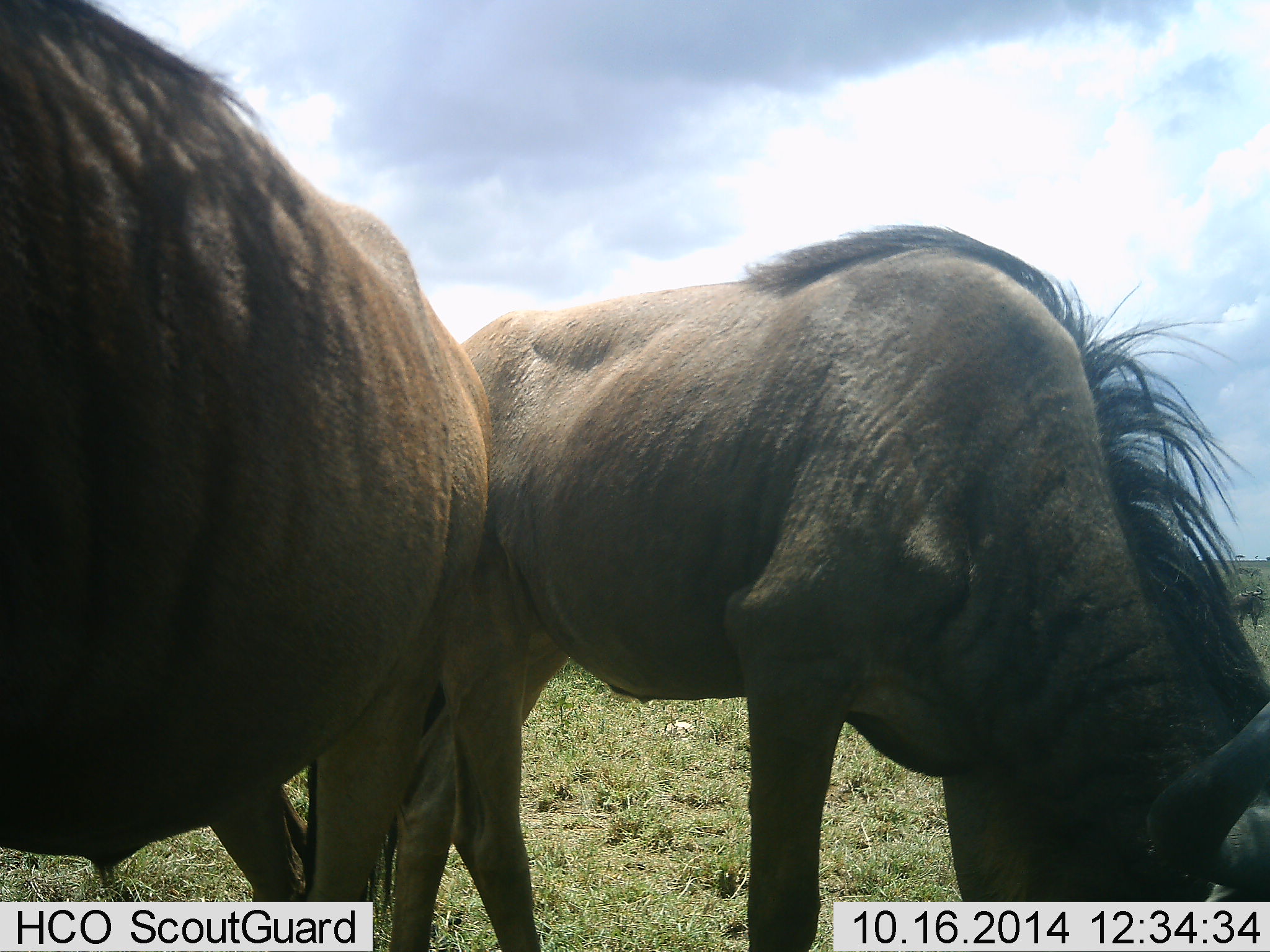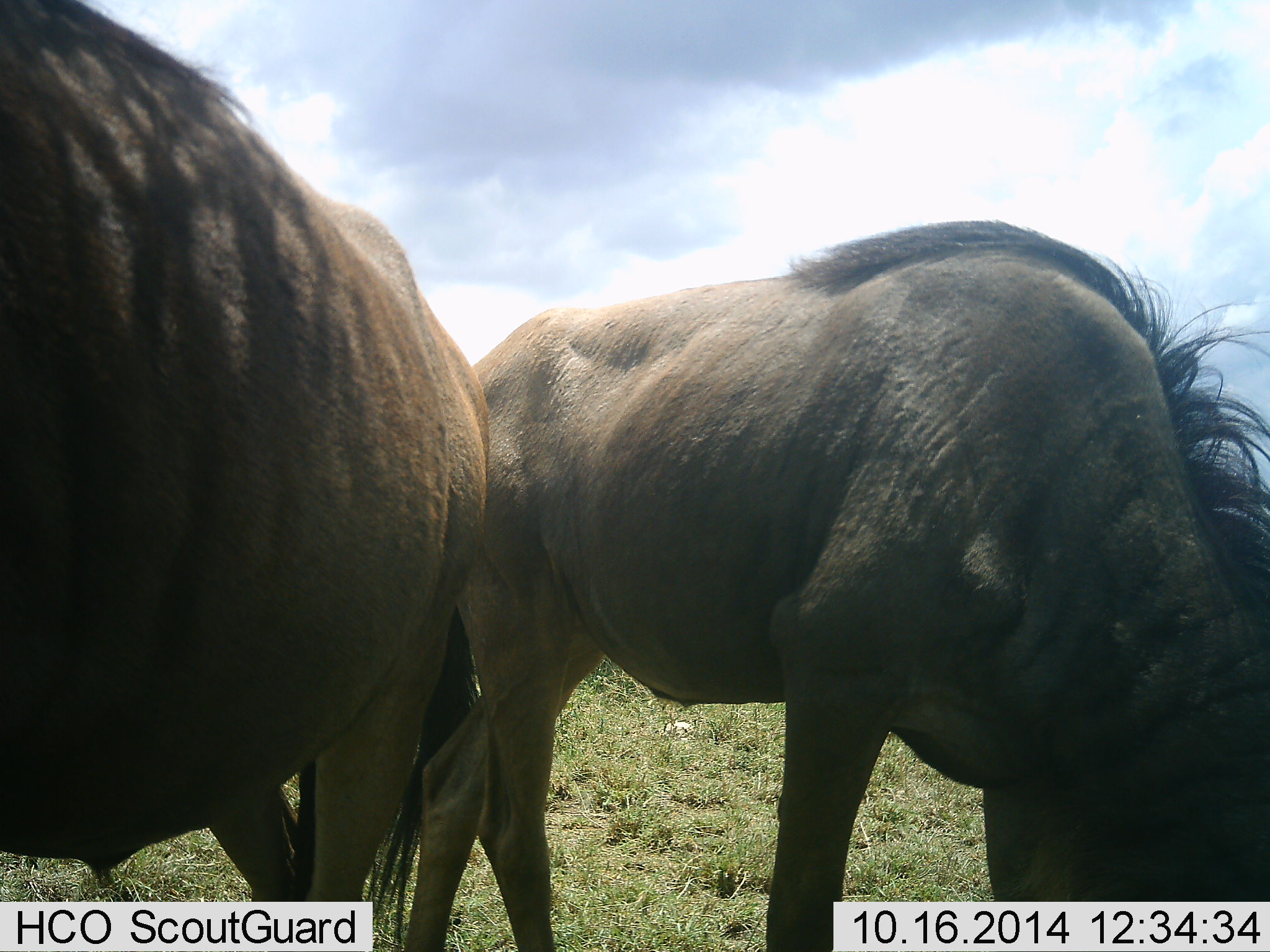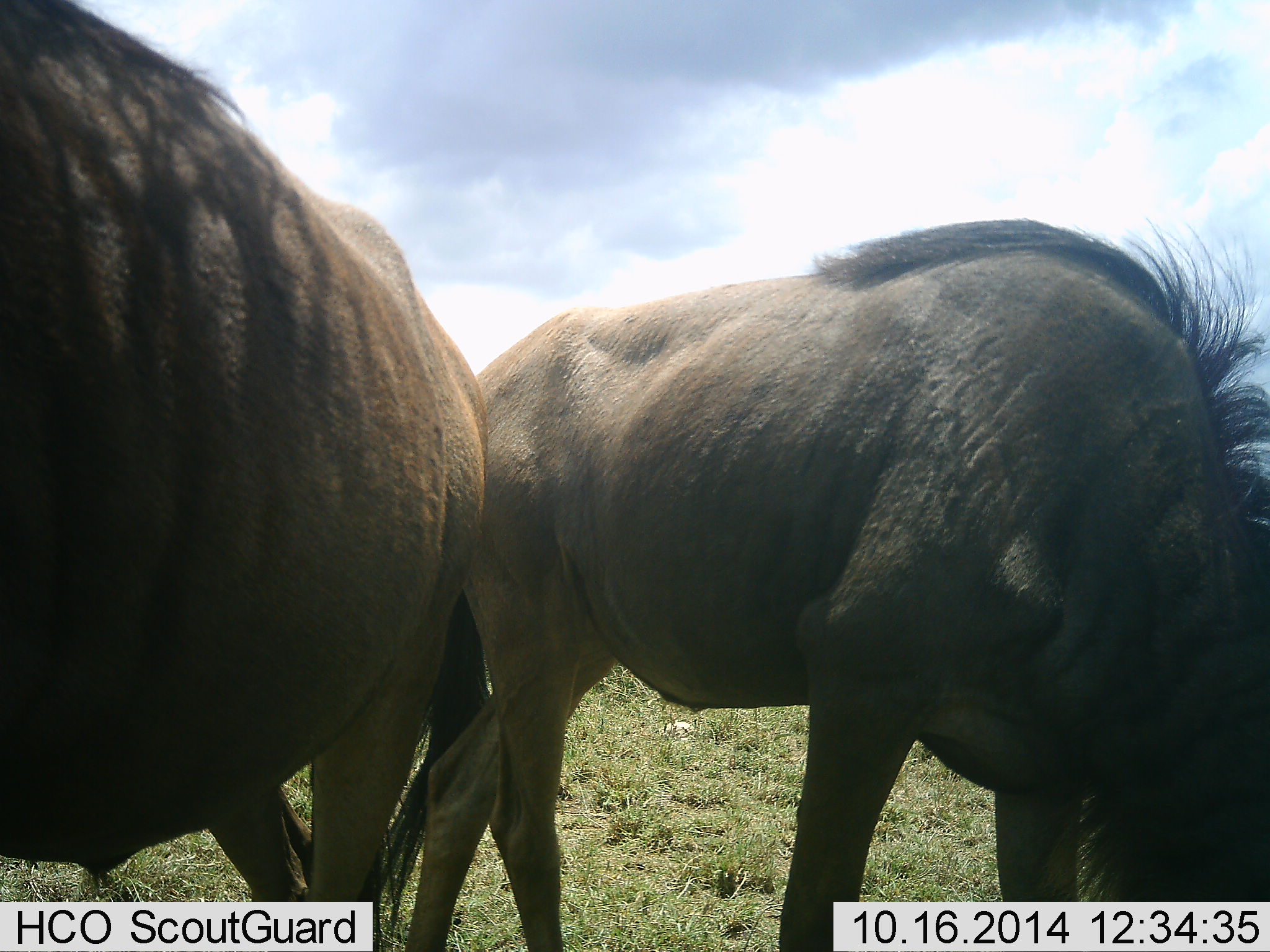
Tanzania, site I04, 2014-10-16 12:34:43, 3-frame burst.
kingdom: Animalia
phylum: Chordata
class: Mammalia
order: Artiodactyla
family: Bovidae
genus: Connochaetes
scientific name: Connochaetes taurinus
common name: blue wildebeest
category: wildebeest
Wildebeest (blue wildebeest) (Connochaetes taurinus), count 2. Behavior (volunteer vote fractions): standing 40%, resting 0%, moving 0%, interacting 0%. Young present (vote fraction): 0%. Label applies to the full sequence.